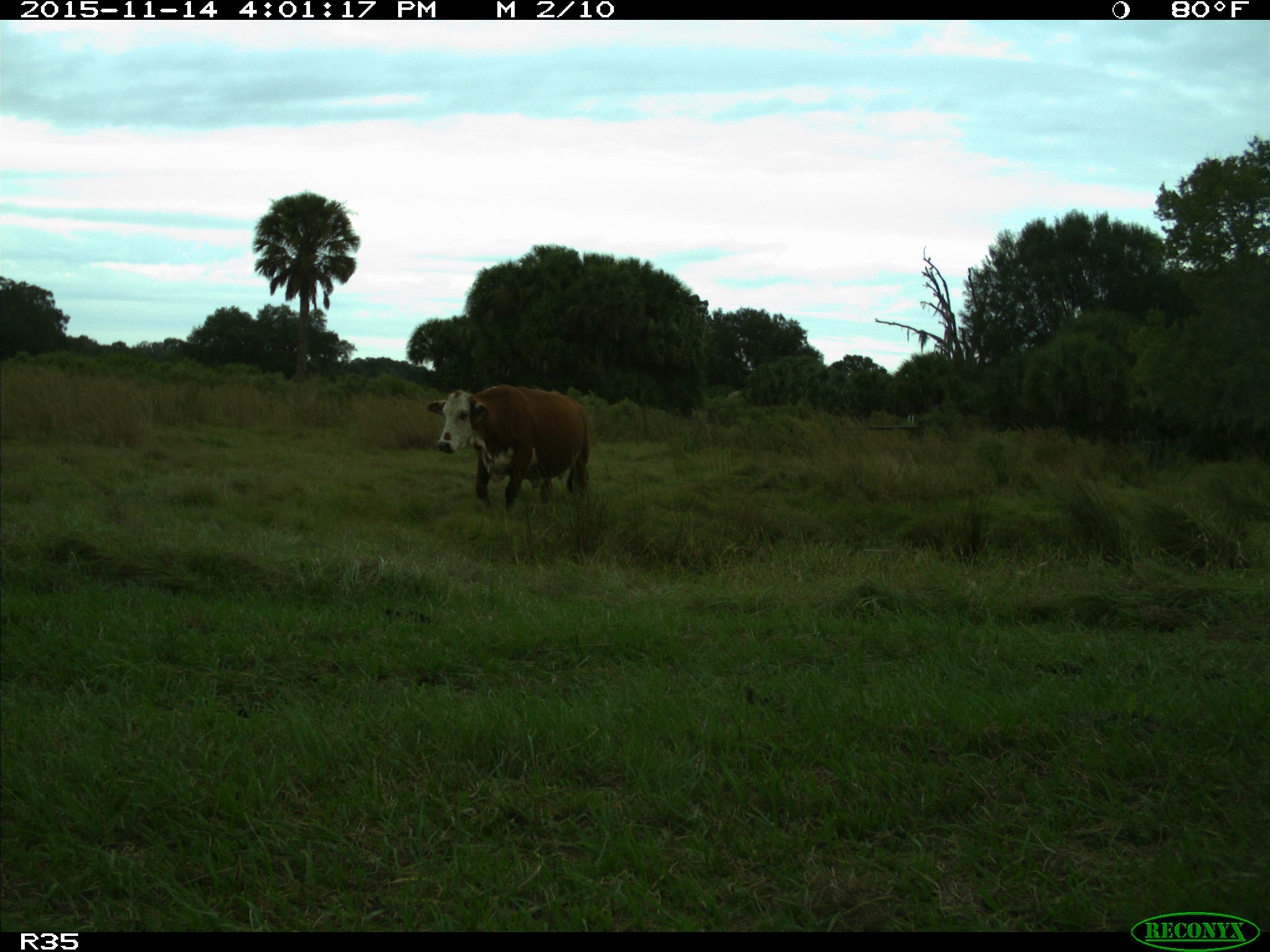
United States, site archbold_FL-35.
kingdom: Animalia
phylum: Chordata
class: Mammalia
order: Artiodactyla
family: Bovidae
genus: Bos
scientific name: Bos taurus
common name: domestic cow